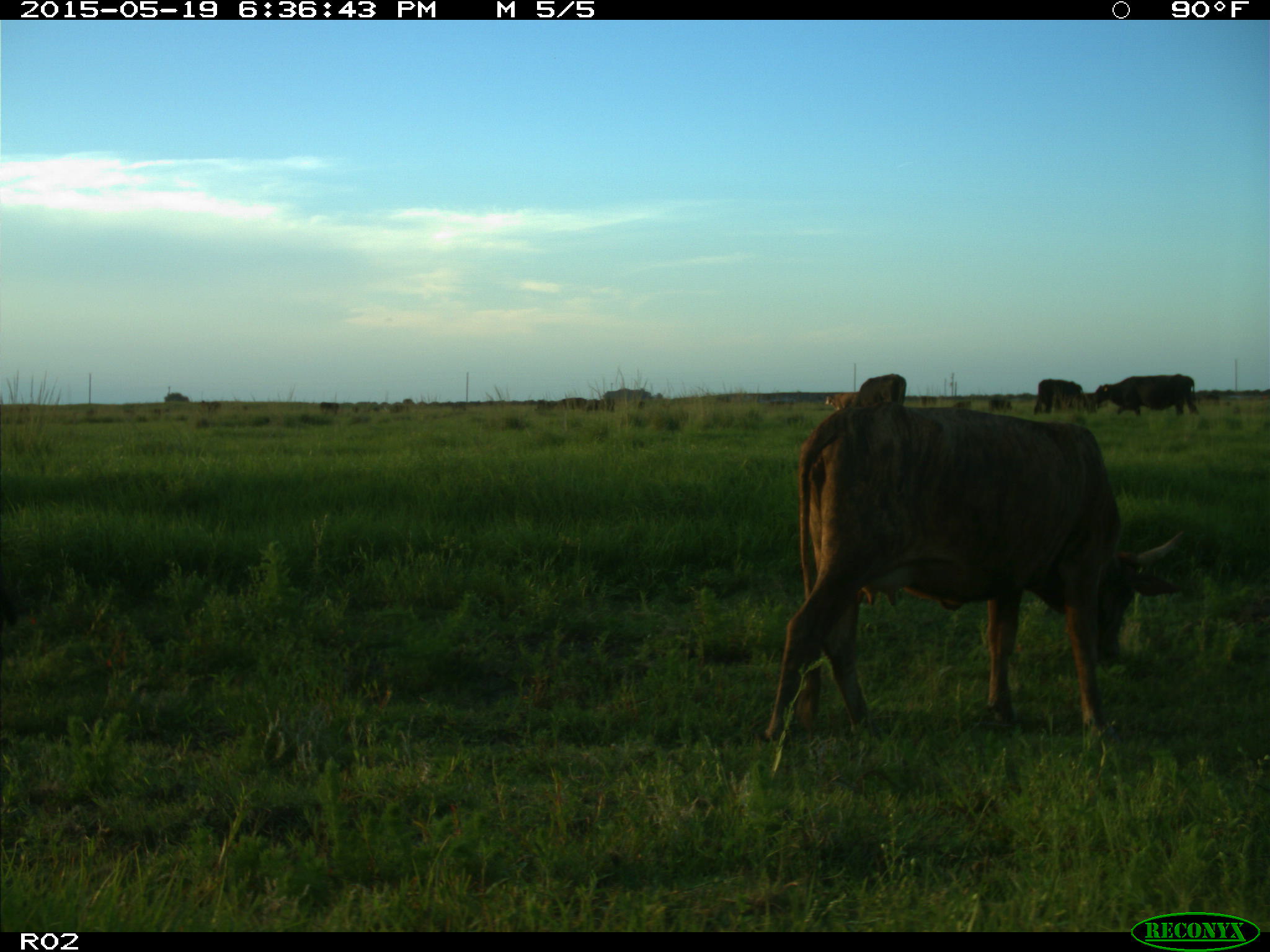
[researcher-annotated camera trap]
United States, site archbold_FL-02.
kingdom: Animalia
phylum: Chordata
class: Mammalia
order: Artiodactyla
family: Bovidae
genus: Bos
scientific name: Bos taurus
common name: domestic cow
Bos taurus (domestic cow).